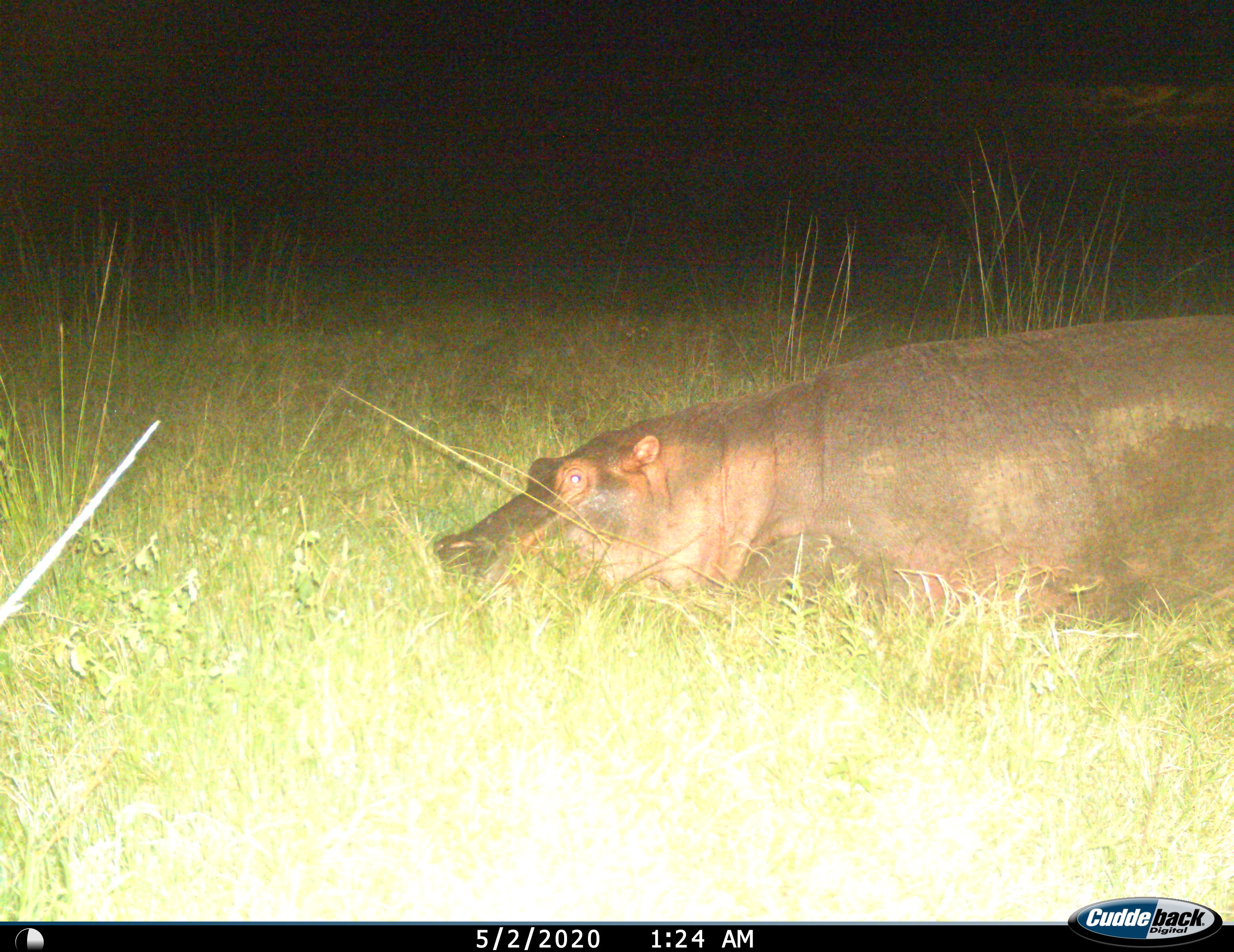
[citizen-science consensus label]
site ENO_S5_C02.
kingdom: Animalia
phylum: Chordata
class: Mammalia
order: Artiodactyla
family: Hippopotamidae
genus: Hippopotamus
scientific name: Hippopotamus amphibius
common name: hippopotamus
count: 1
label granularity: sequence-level